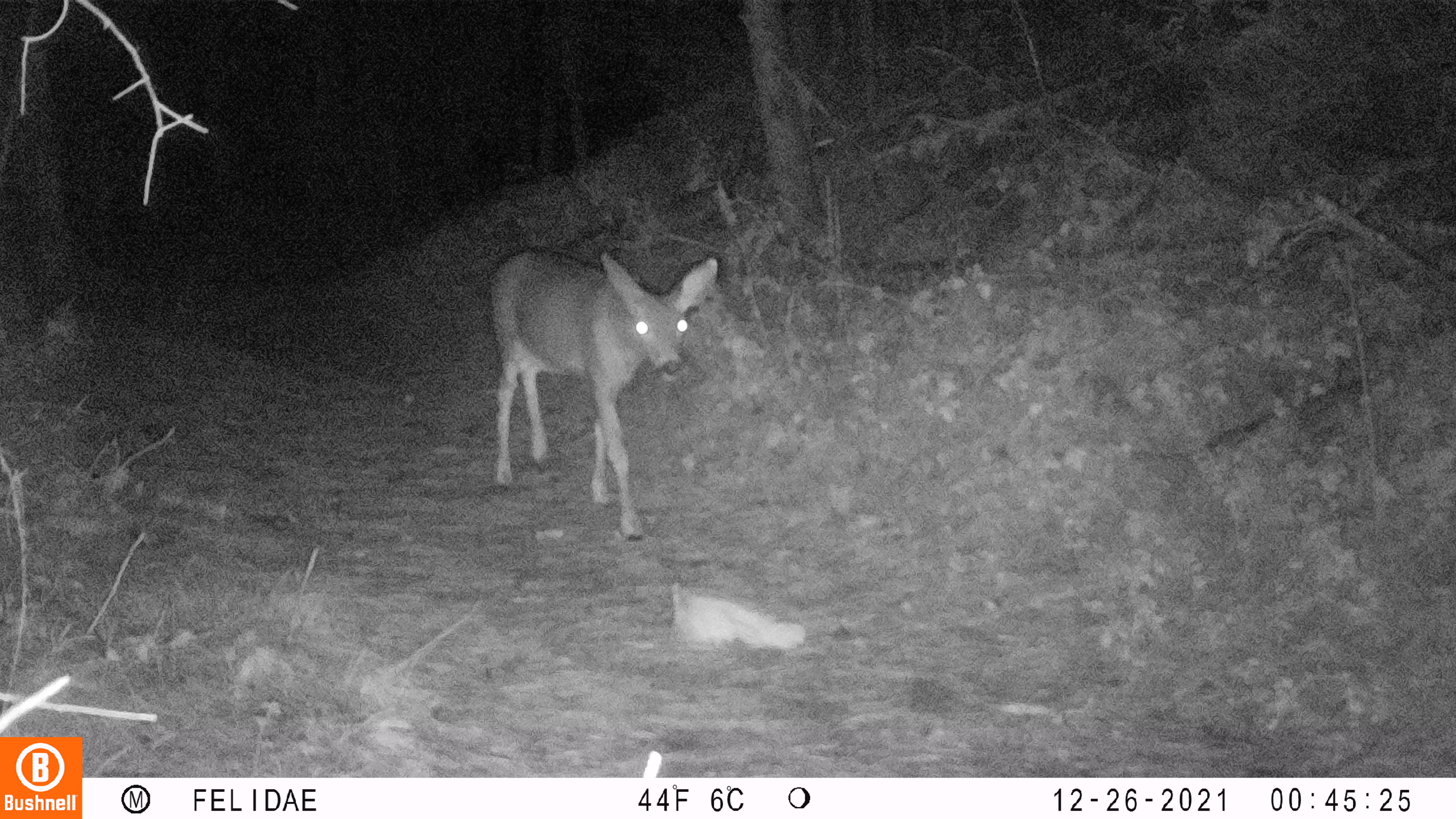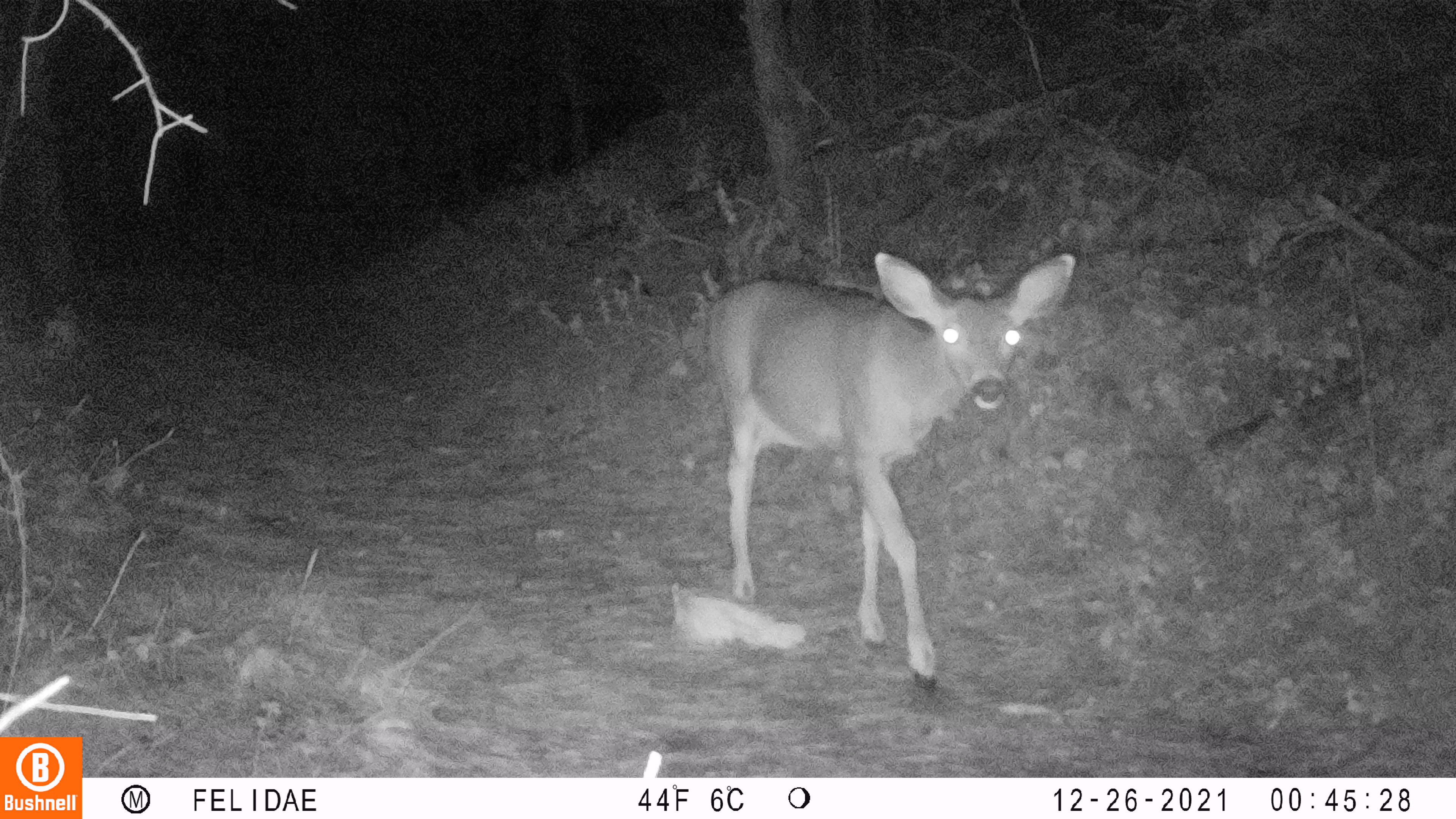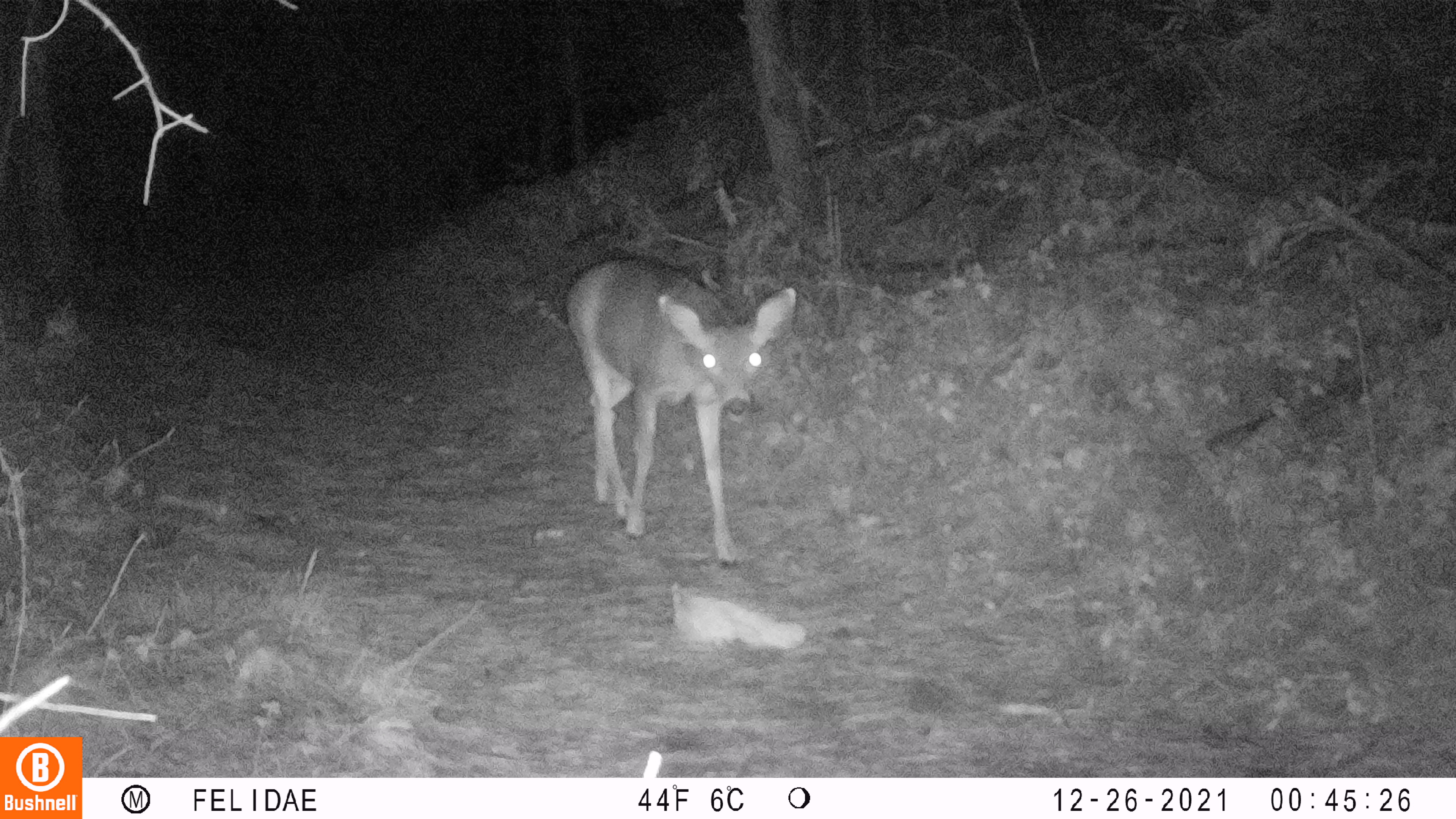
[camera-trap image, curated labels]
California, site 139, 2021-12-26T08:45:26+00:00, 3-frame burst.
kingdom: Animalia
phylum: Chordata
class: Mammalia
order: Artiodactyla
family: Cervidae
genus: Odocoileus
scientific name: Odocoileus hemionus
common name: mule deer